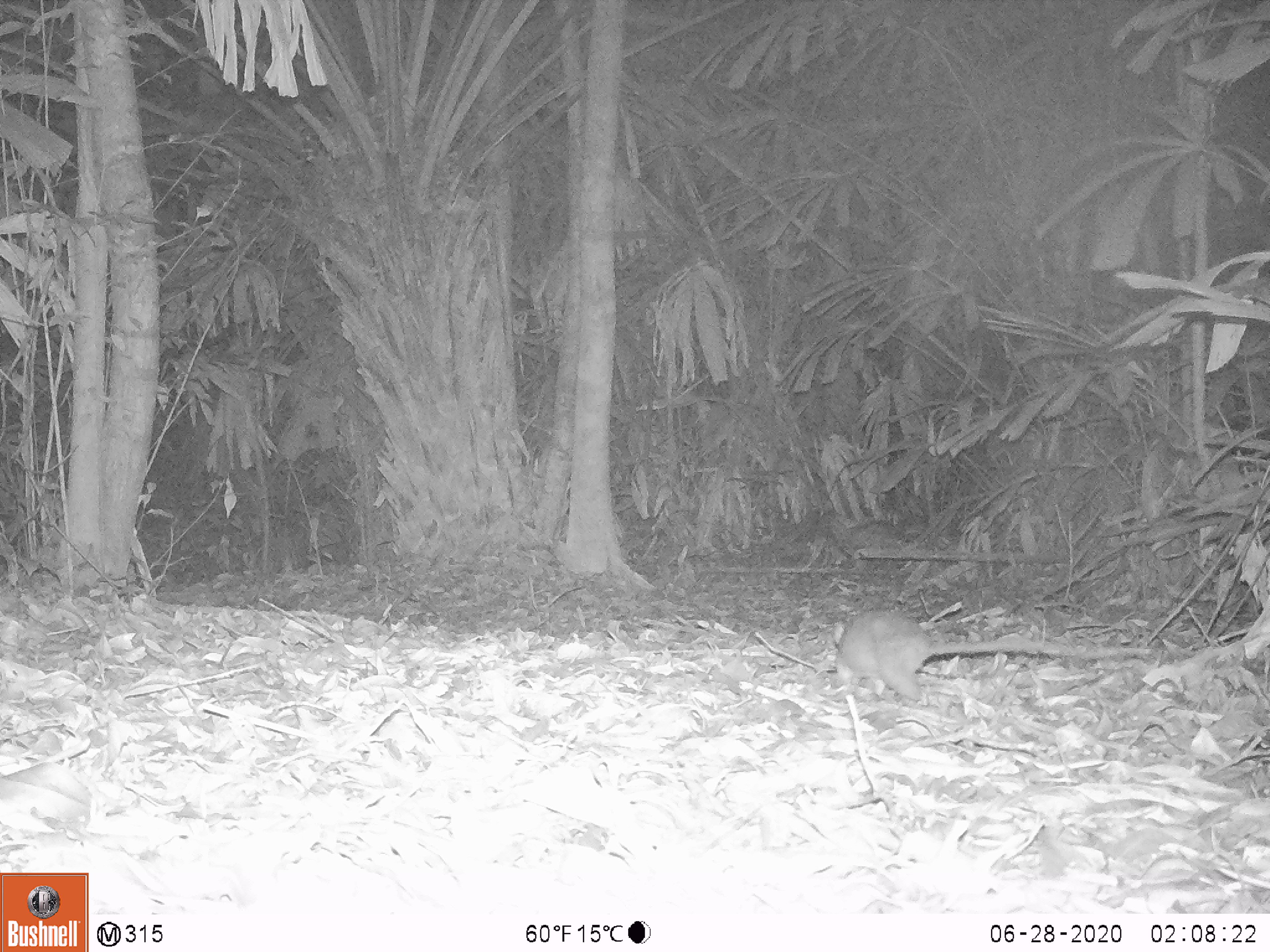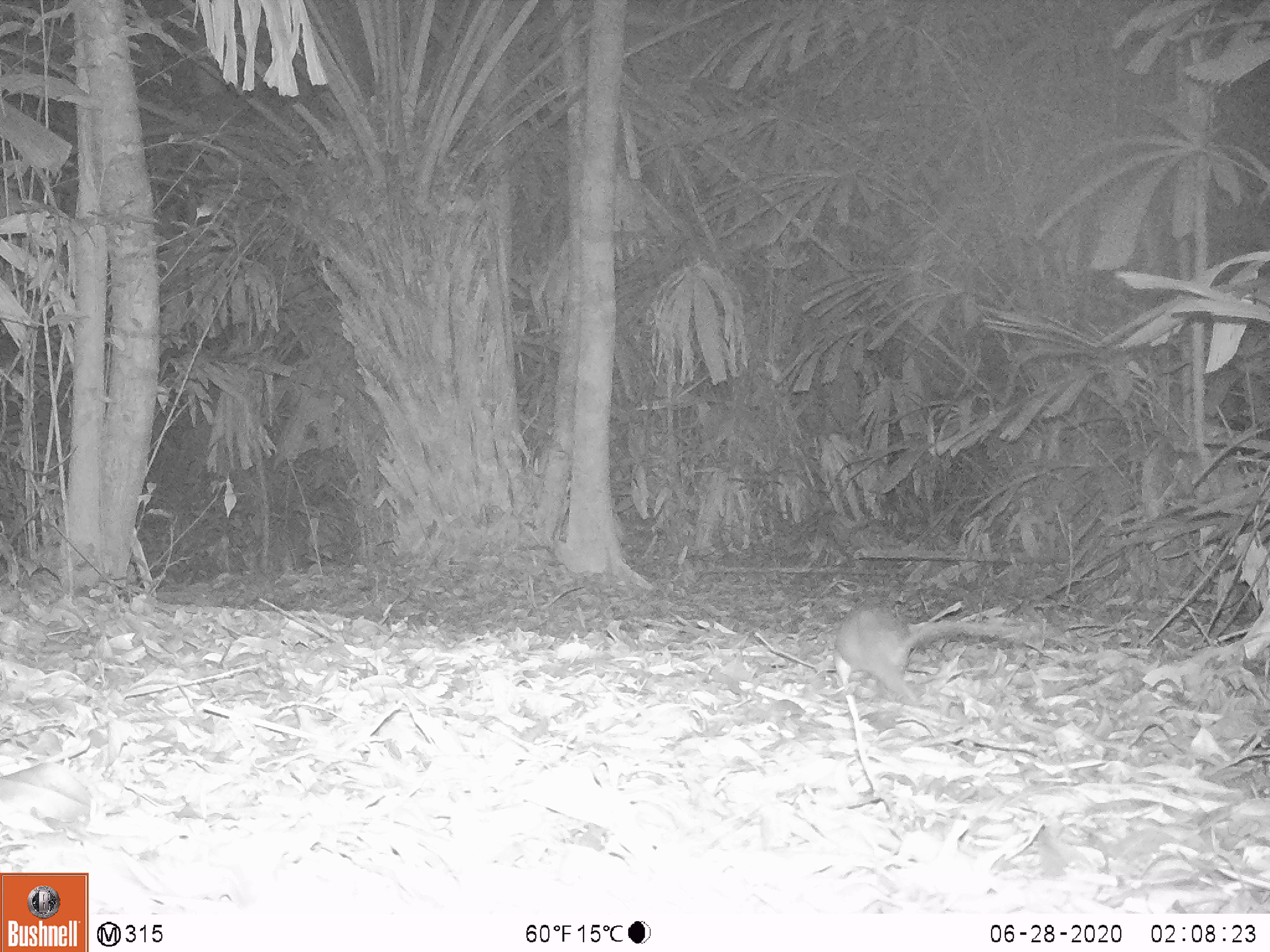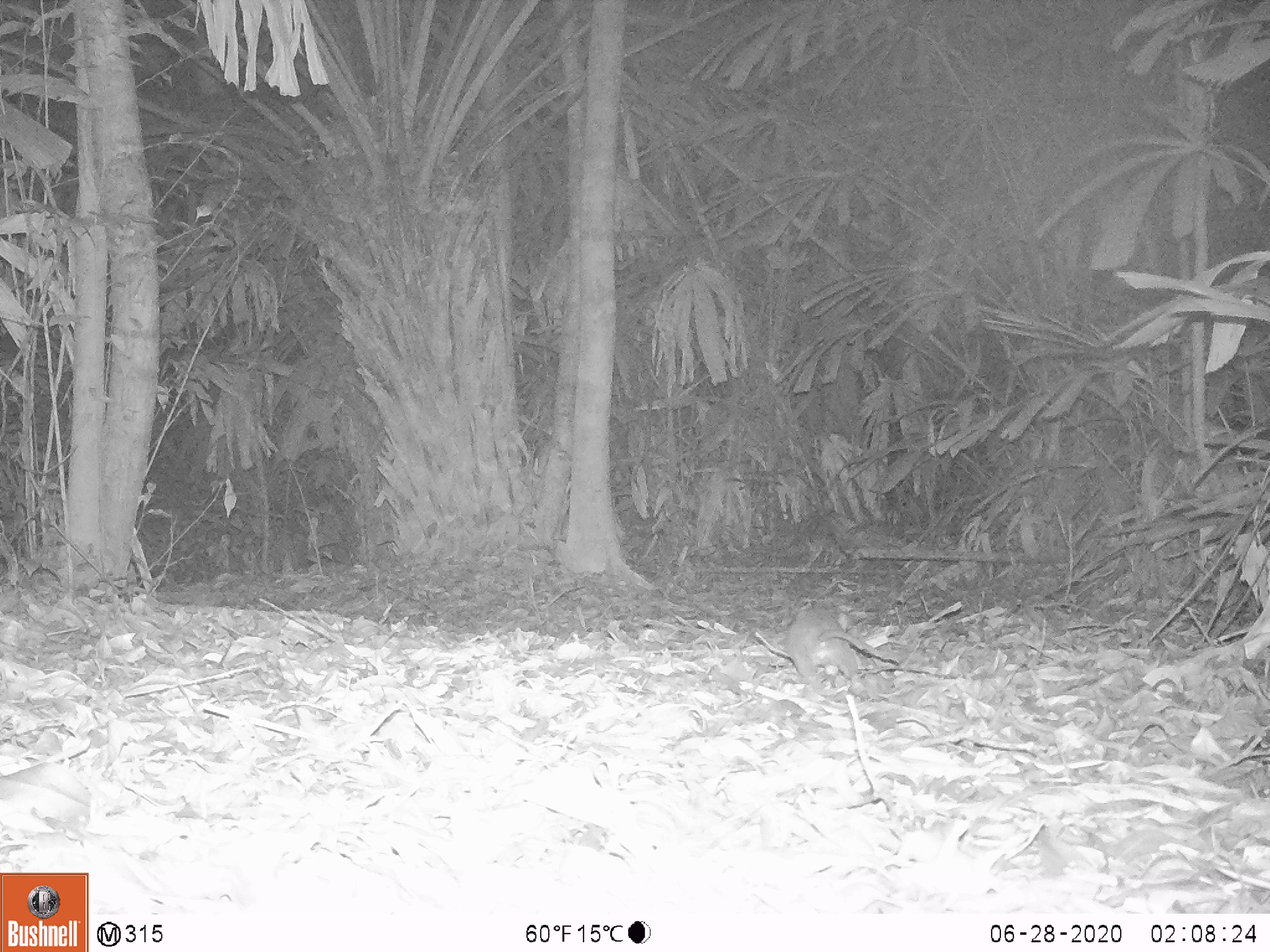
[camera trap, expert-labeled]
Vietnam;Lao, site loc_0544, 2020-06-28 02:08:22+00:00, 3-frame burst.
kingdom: Animalia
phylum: Chordata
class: Mammalia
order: Rodentia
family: Muridae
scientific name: Muridae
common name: old-world mice and rats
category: unidentified murid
Unidentified murid (old-world mice and rats) (Muridae). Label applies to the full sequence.